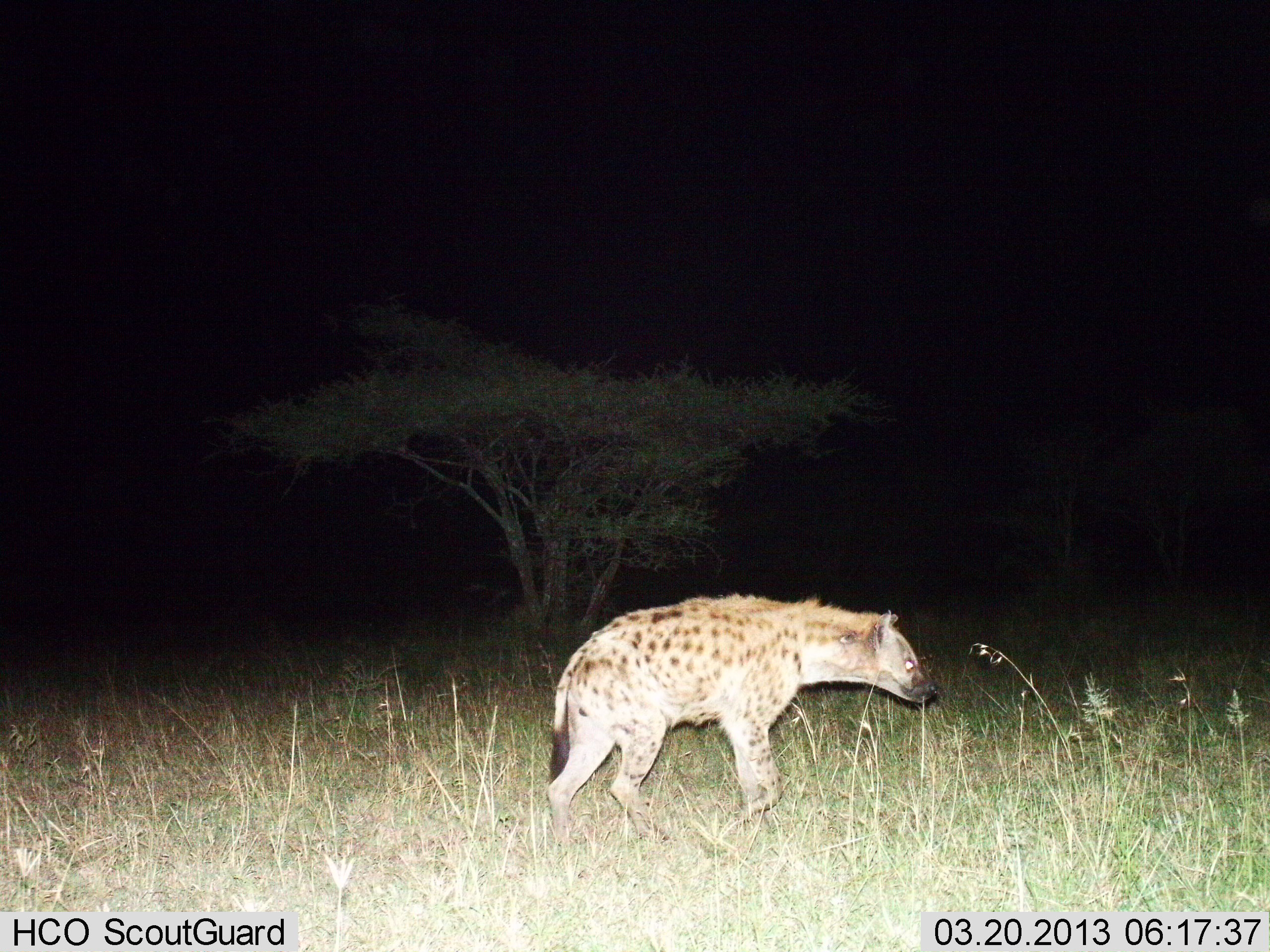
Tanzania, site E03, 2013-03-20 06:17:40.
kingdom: Animalia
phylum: Chordata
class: Mammalia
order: Carnivora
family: Hyaenidae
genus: Crocuta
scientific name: Crocuta crocuta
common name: spotted hyena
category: hyenaspotted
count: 1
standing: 15%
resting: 0%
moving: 87%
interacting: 0%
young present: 0%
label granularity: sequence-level